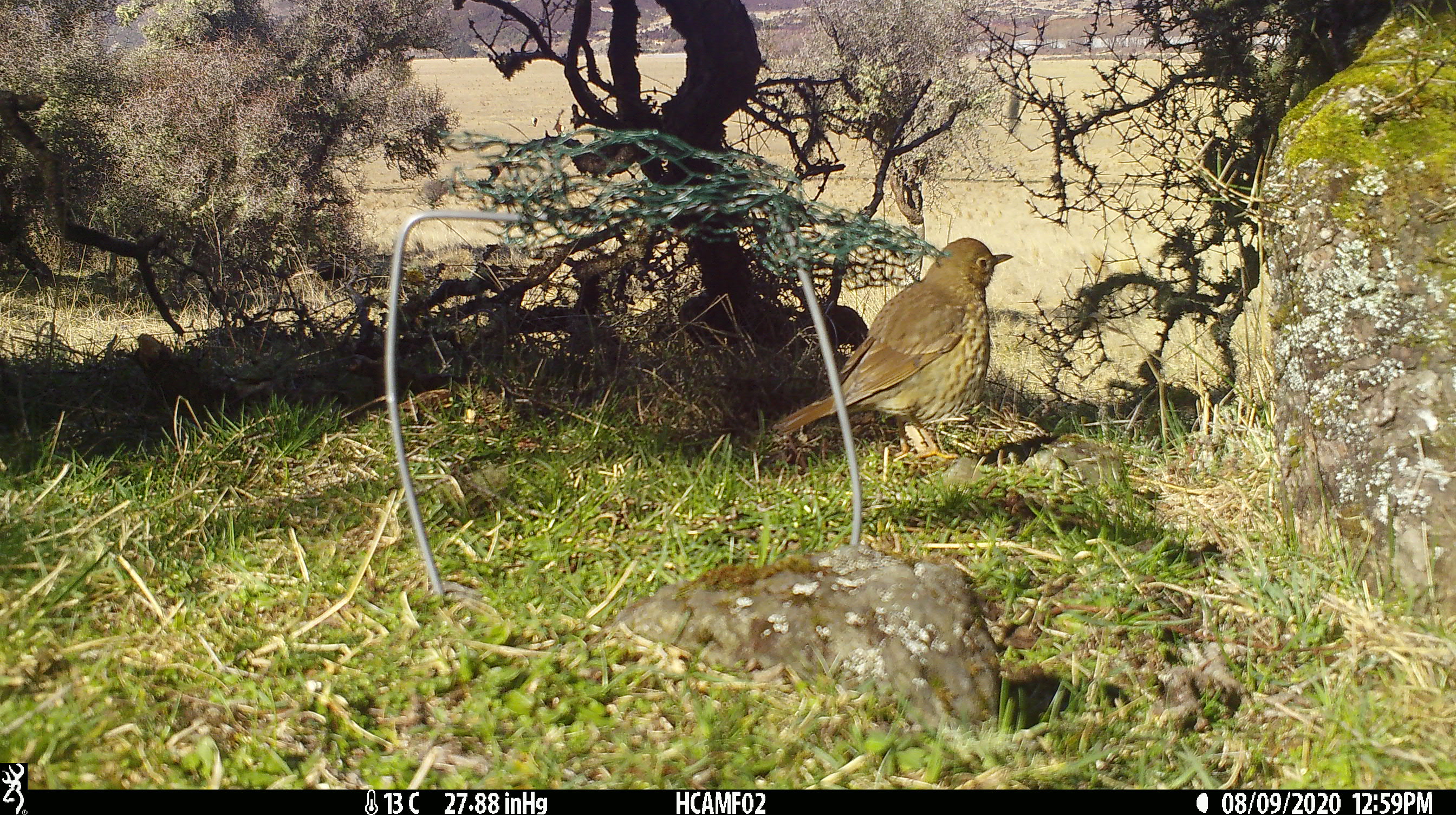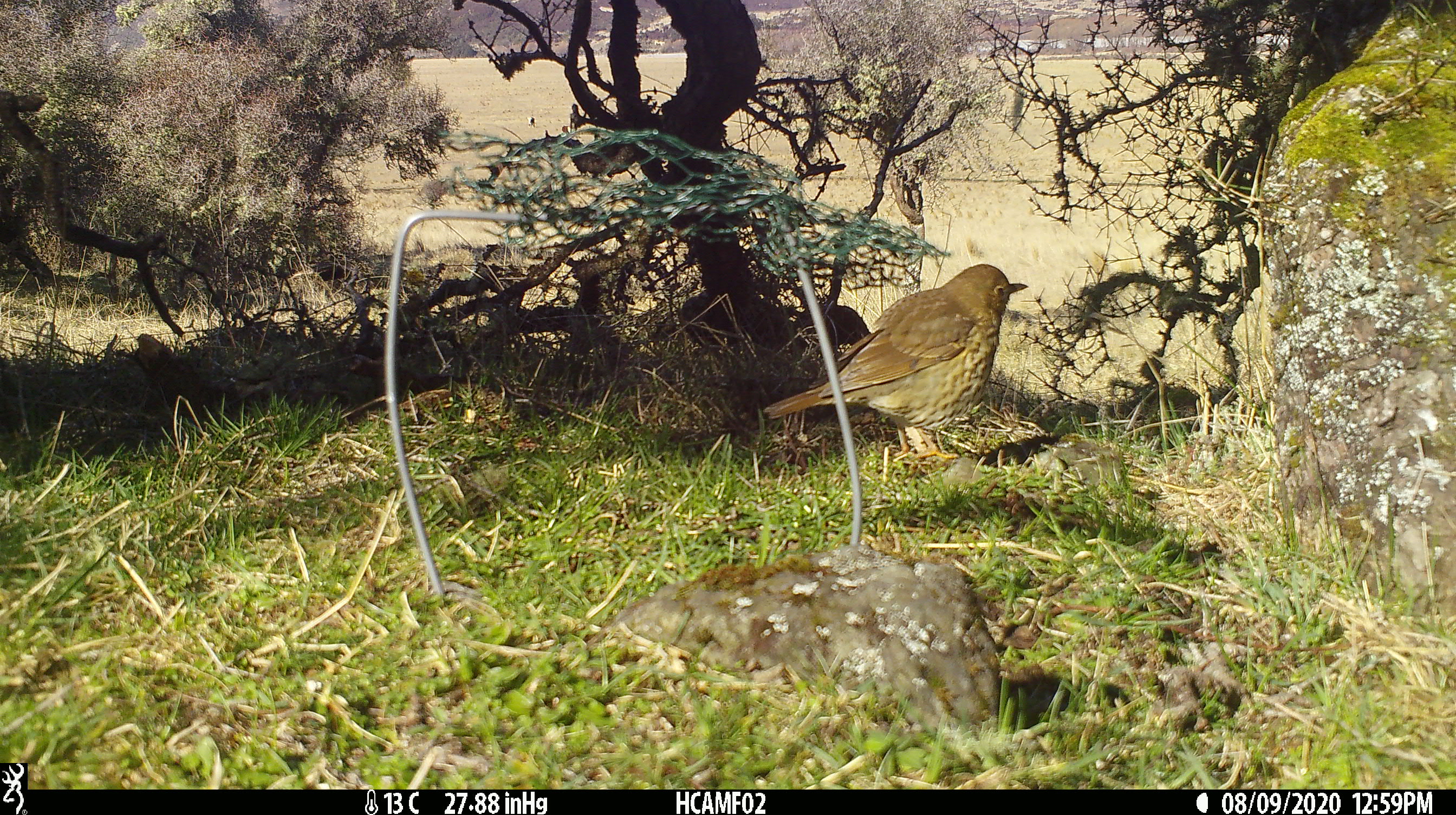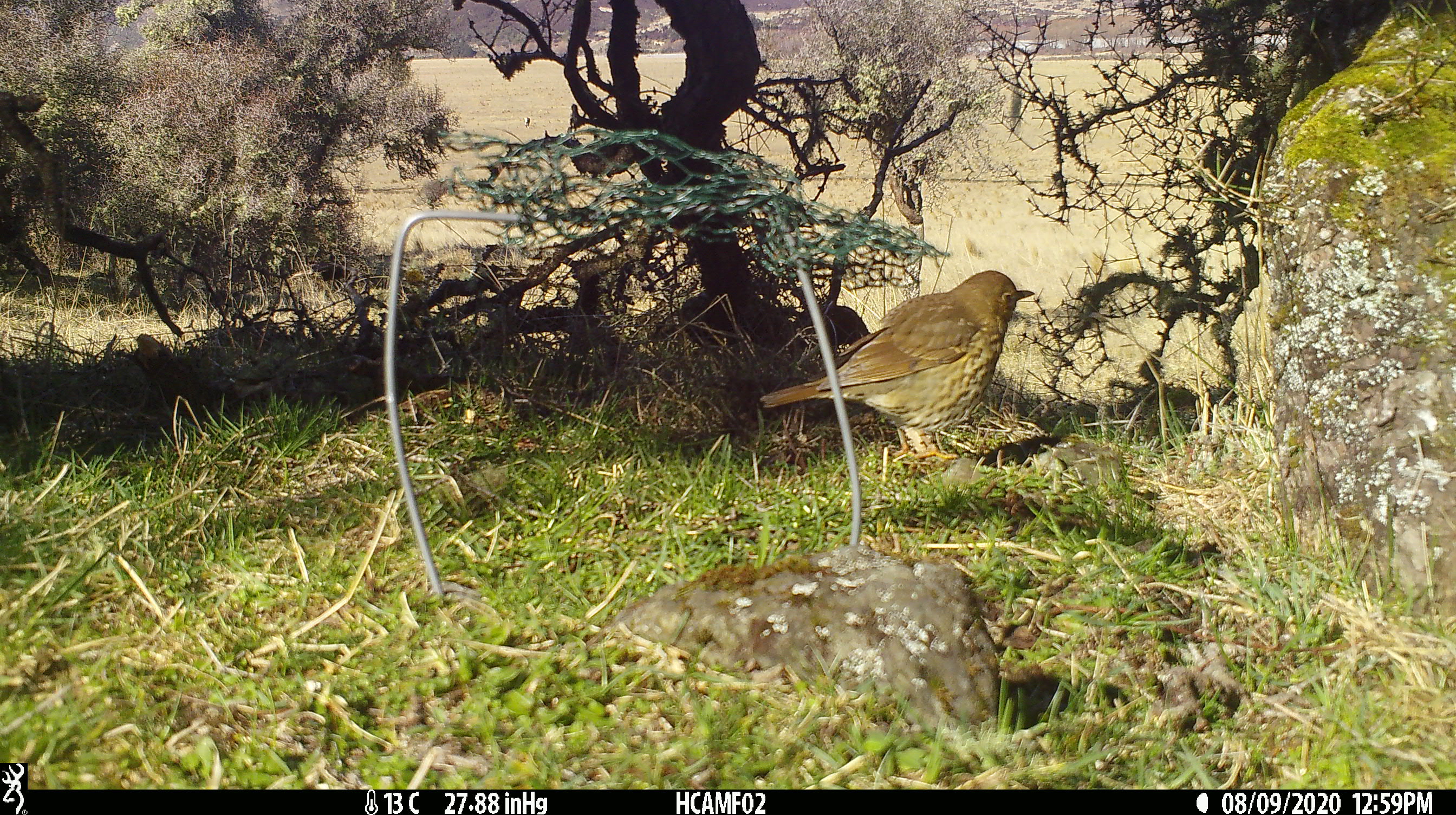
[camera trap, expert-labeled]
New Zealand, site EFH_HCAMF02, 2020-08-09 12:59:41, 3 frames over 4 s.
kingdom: Animalia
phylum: Chordata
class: Aves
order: Passeriformes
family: Turdidae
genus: Turdus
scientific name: Turdus philomelos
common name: song thrush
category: thrush